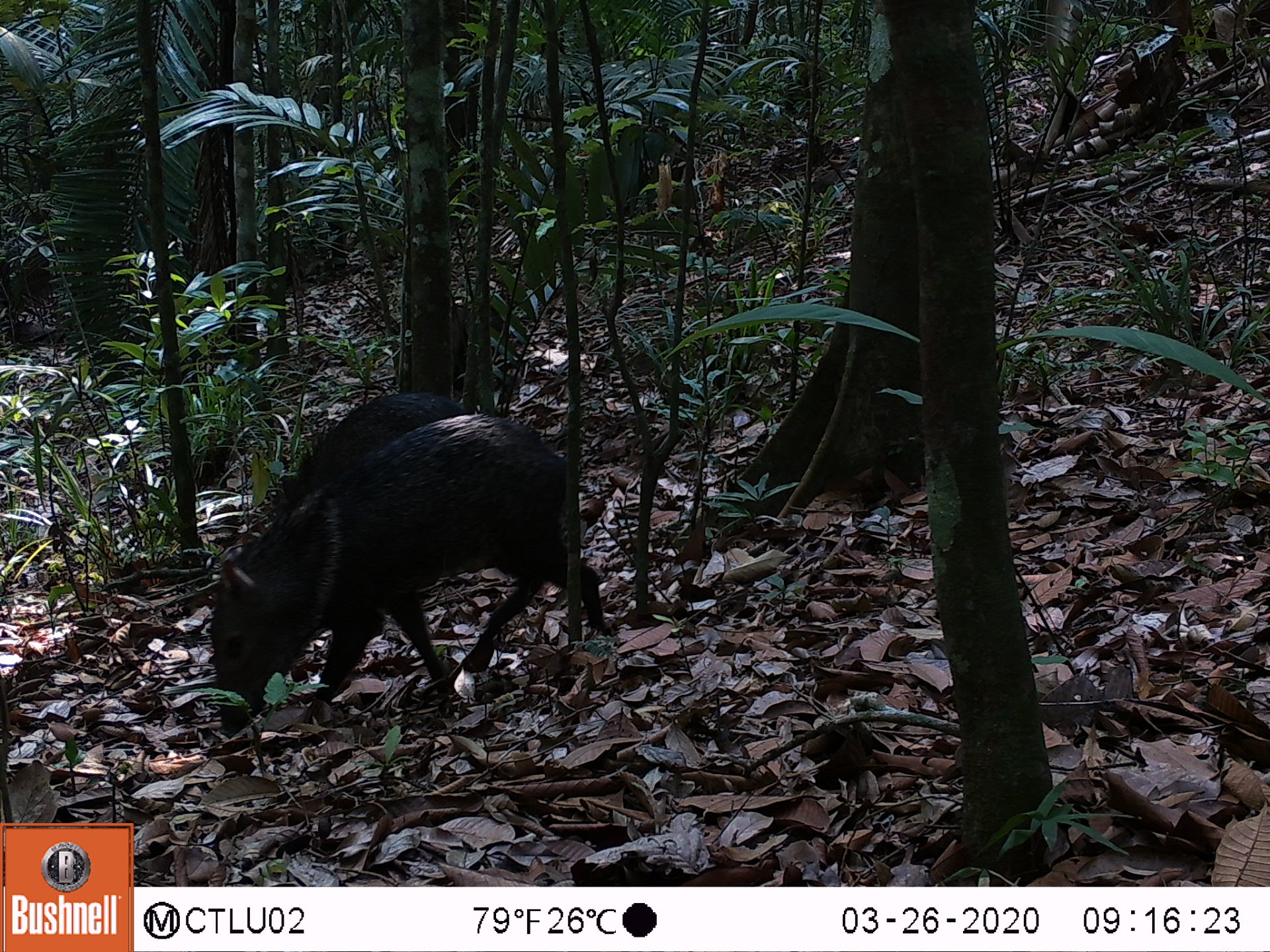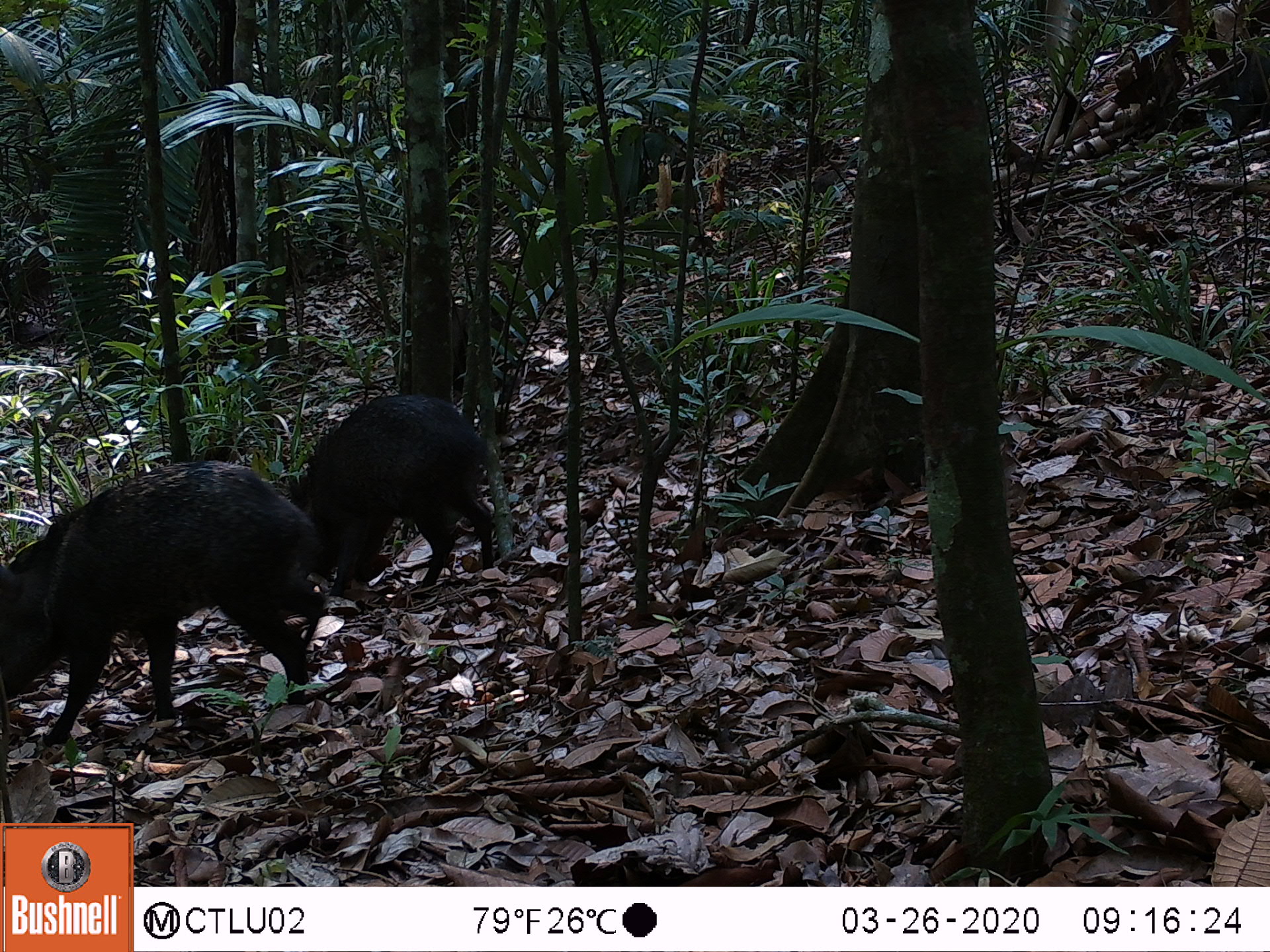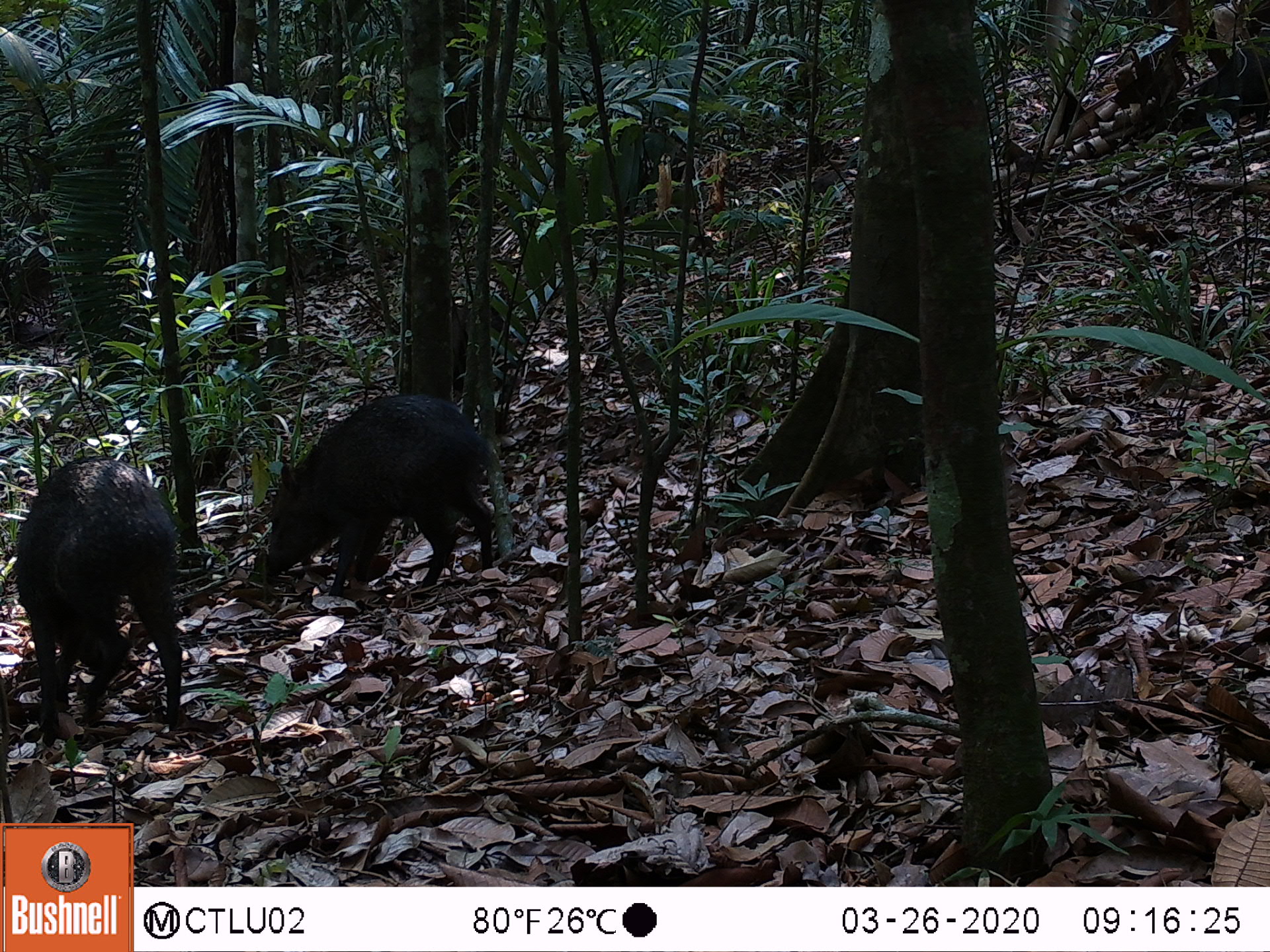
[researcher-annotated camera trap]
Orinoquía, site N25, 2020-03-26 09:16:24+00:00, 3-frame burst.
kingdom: Animalia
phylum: Chordata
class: Mammalia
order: Artiodactyla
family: Tayassuidae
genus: Pecari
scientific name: Pecari tajacu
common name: collared peccary